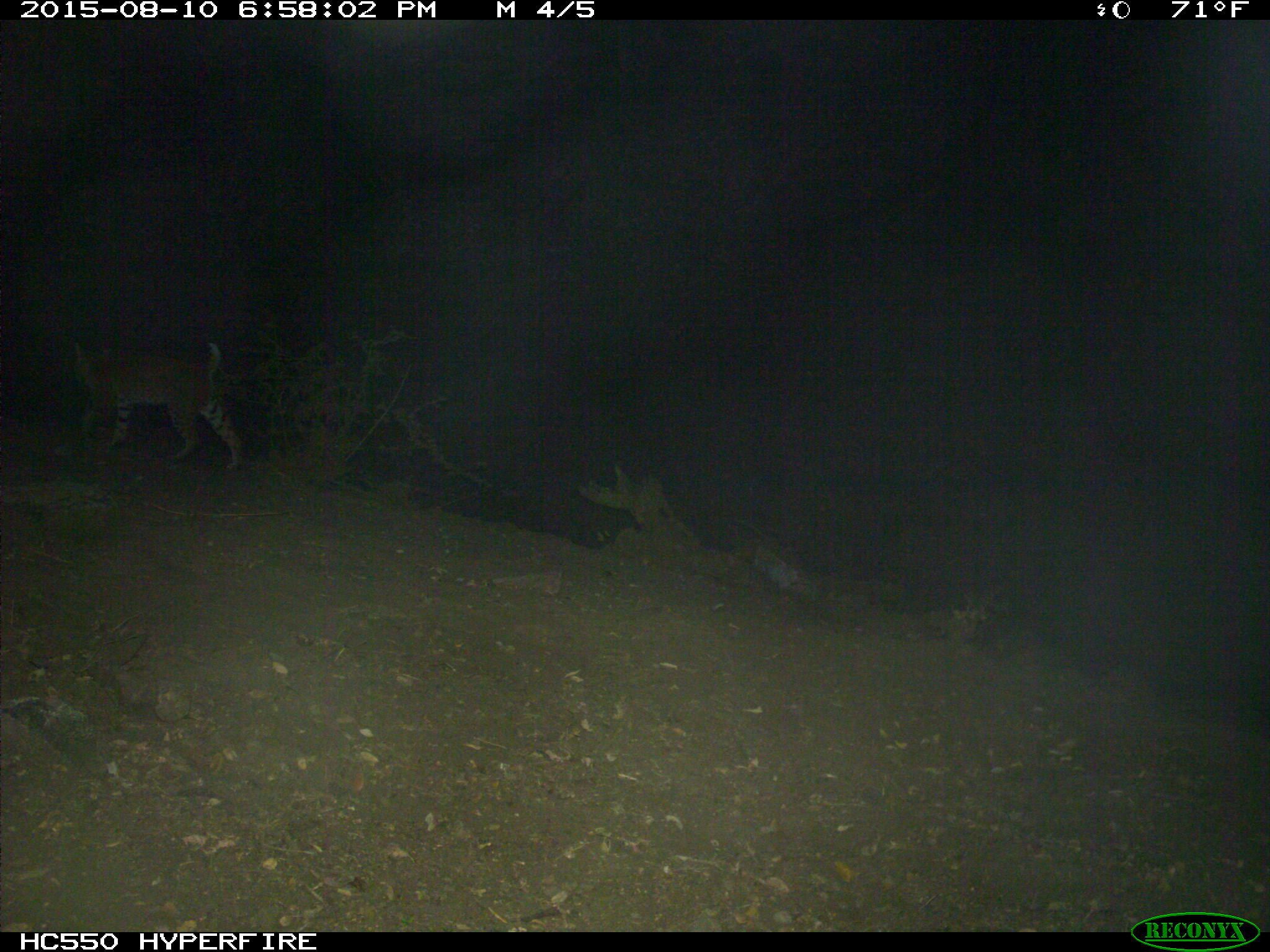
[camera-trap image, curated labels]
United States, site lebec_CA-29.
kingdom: Animalia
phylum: Chordata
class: Mammalia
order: Carnivora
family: Felidae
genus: Lynx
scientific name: Lynx rufus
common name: bobcat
Lynx rufus (bobcat).